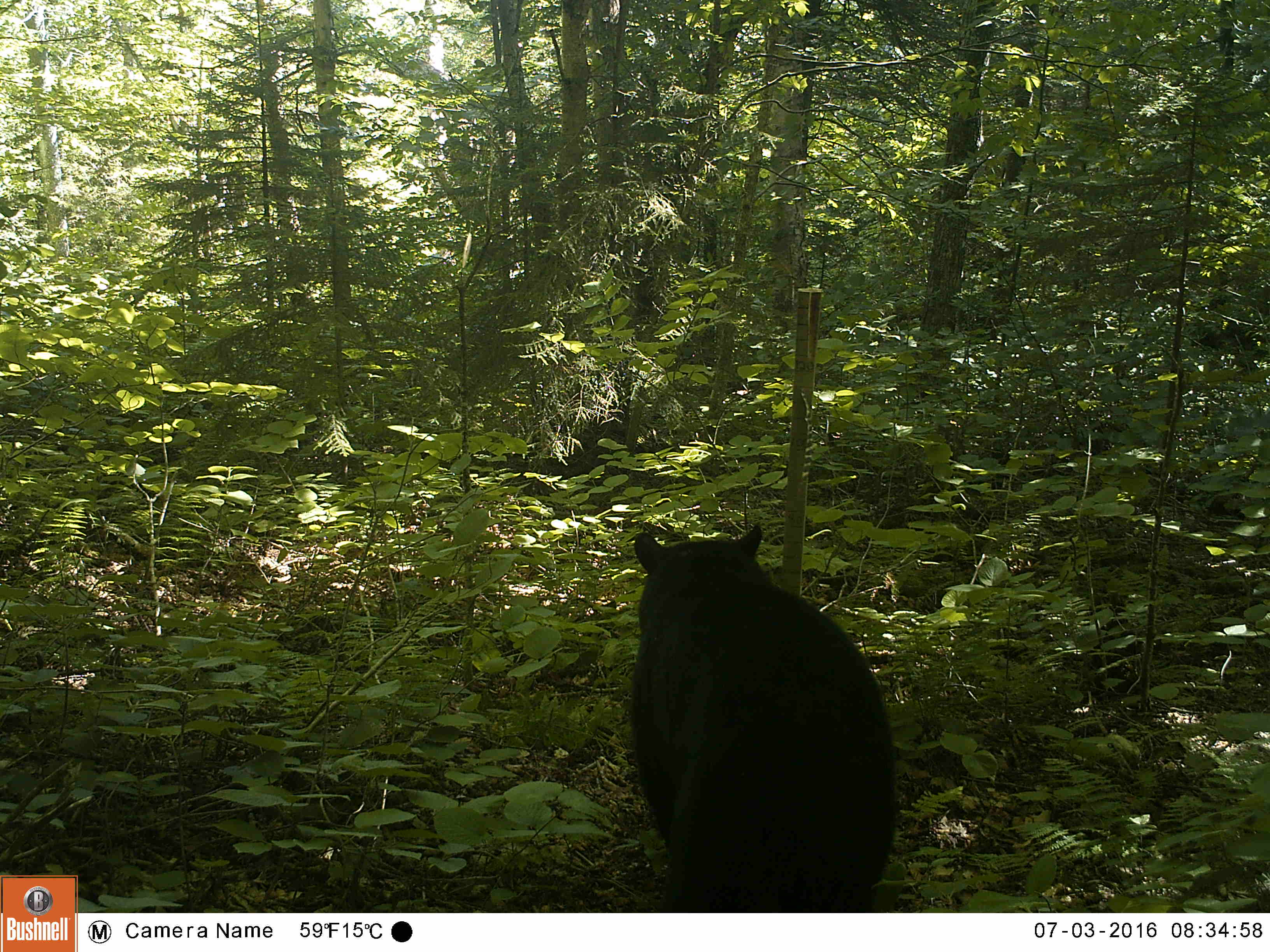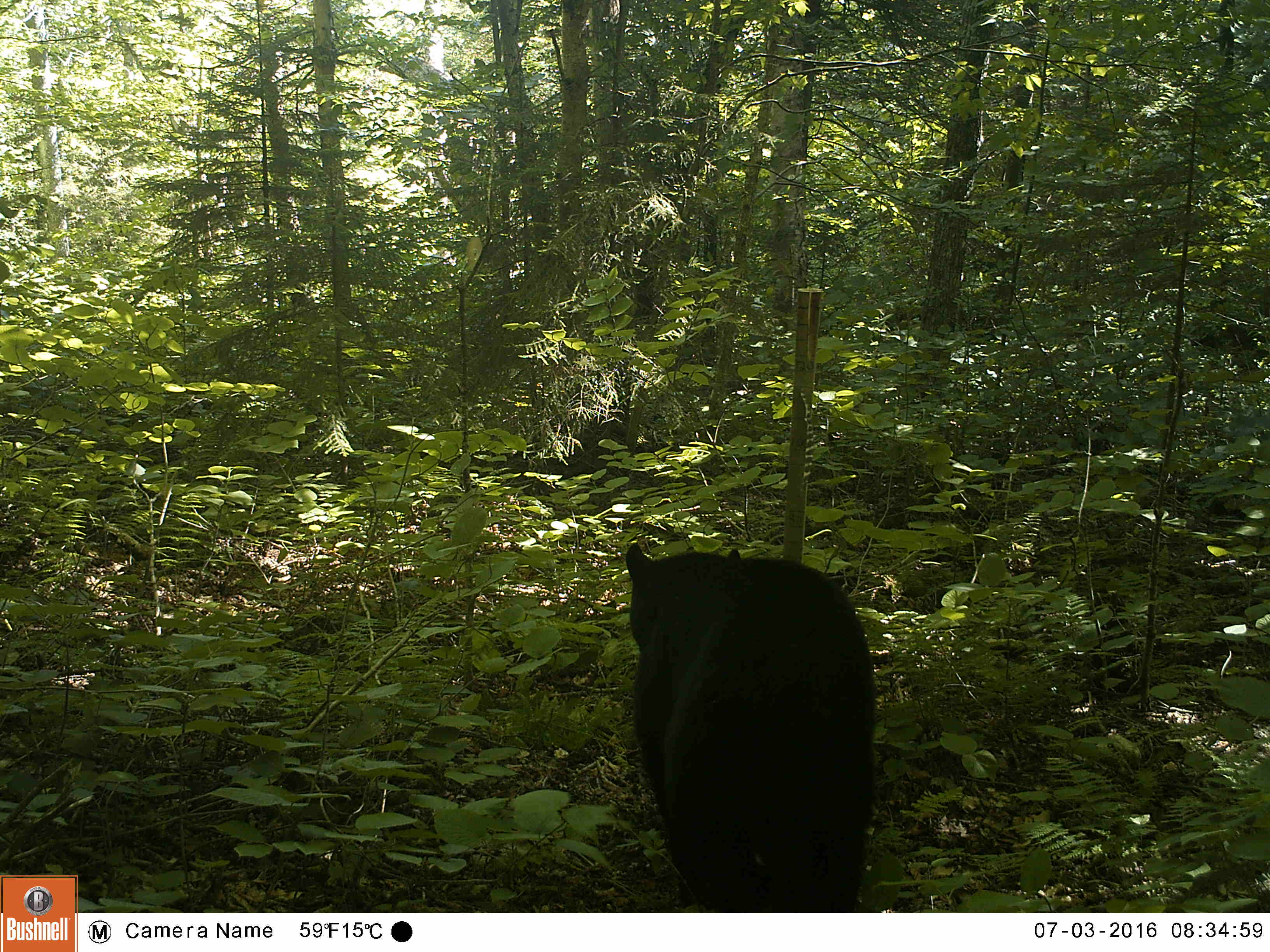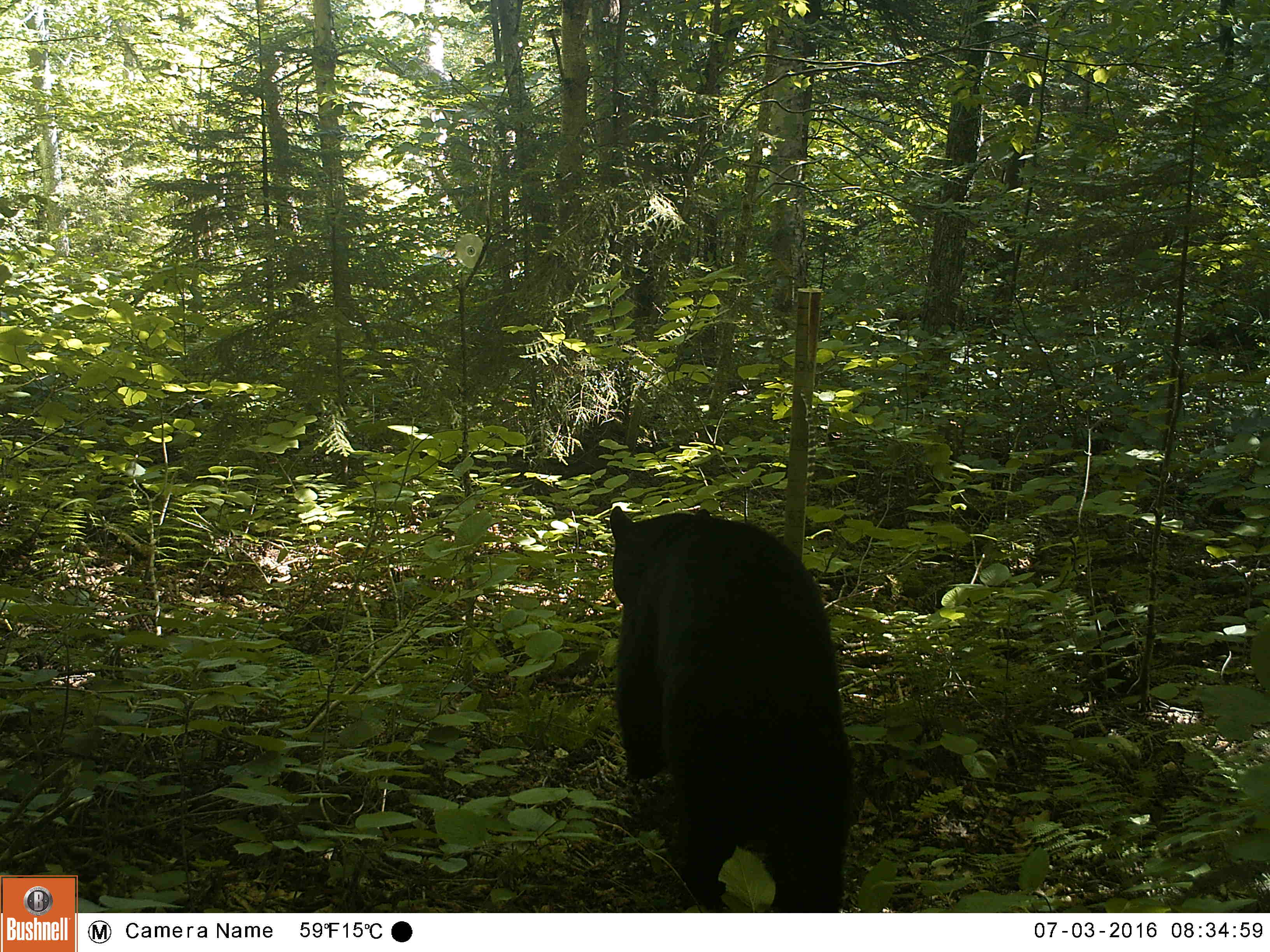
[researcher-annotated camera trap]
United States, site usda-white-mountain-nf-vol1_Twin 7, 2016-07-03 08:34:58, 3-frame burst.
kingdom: Animalia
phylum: Chordata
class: Mammalia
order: Carnivora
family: Ursidae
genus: Ursus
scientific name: Ursus americanus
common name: black bear